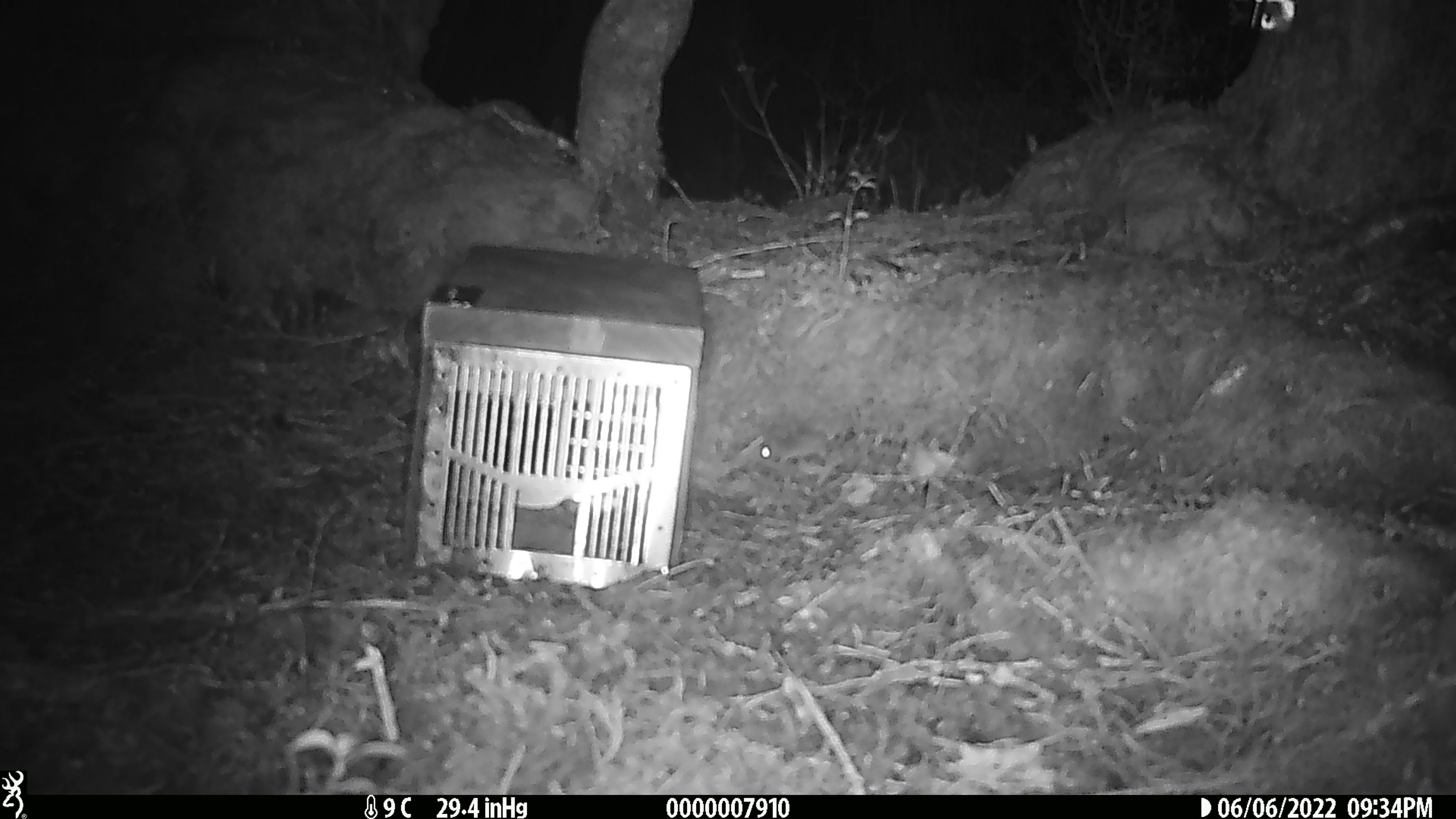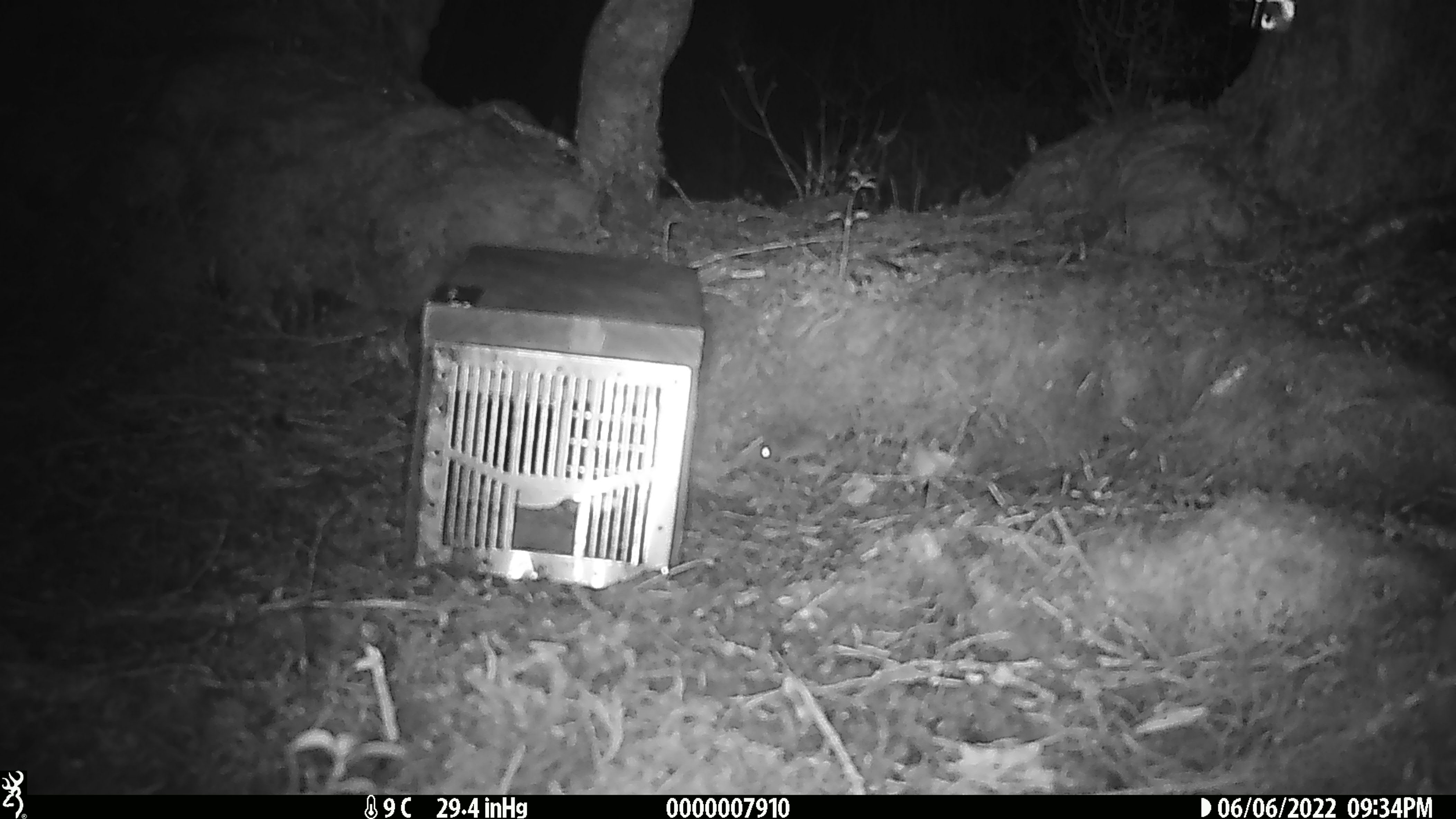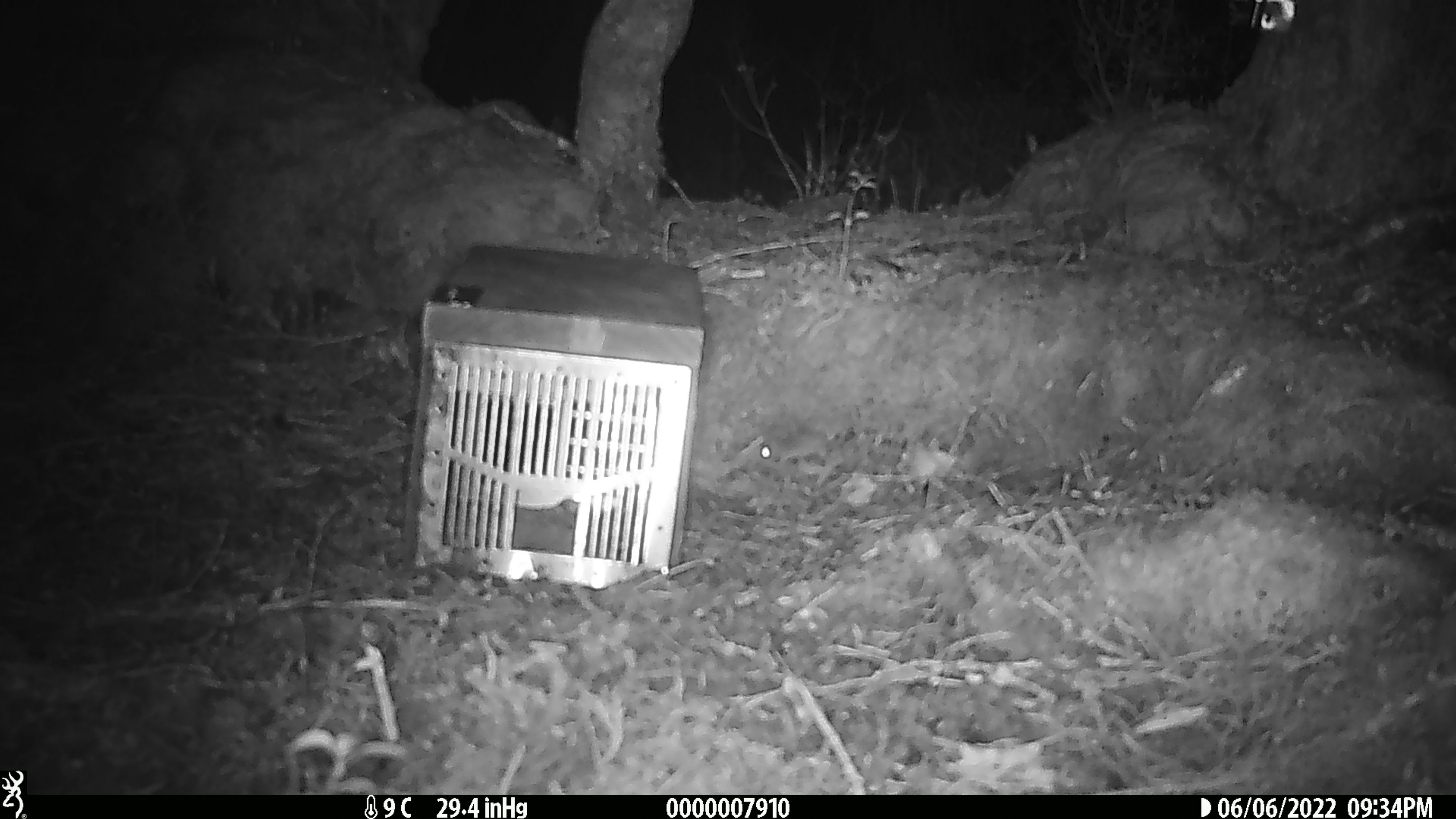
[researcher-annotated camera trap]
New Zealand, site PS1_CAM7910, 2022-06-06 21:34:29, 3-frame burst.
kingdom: Animalia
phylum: Chordata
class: Mammalia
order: Rodentia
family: Muridae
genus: Mus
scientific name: Mus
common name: mouse